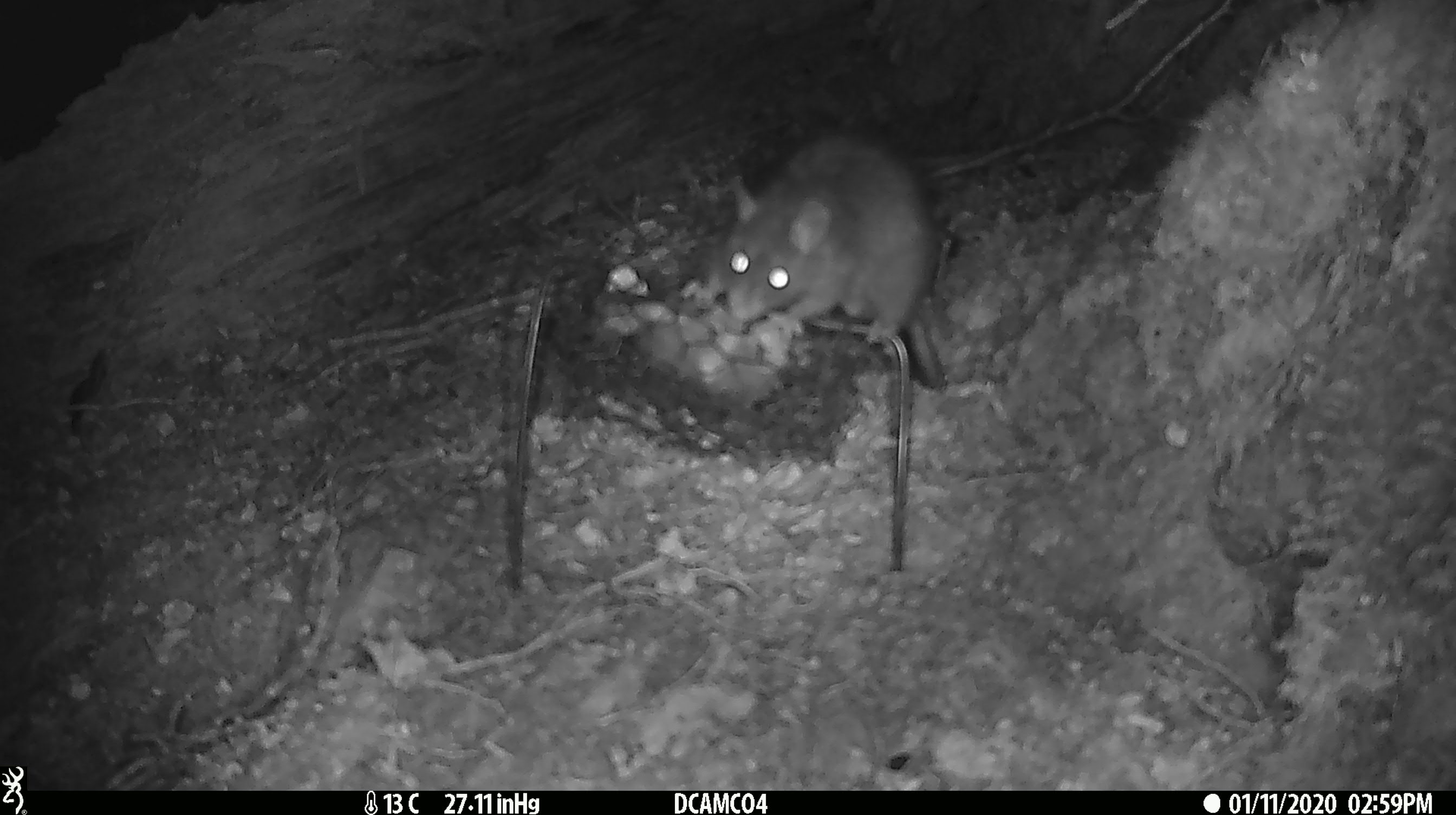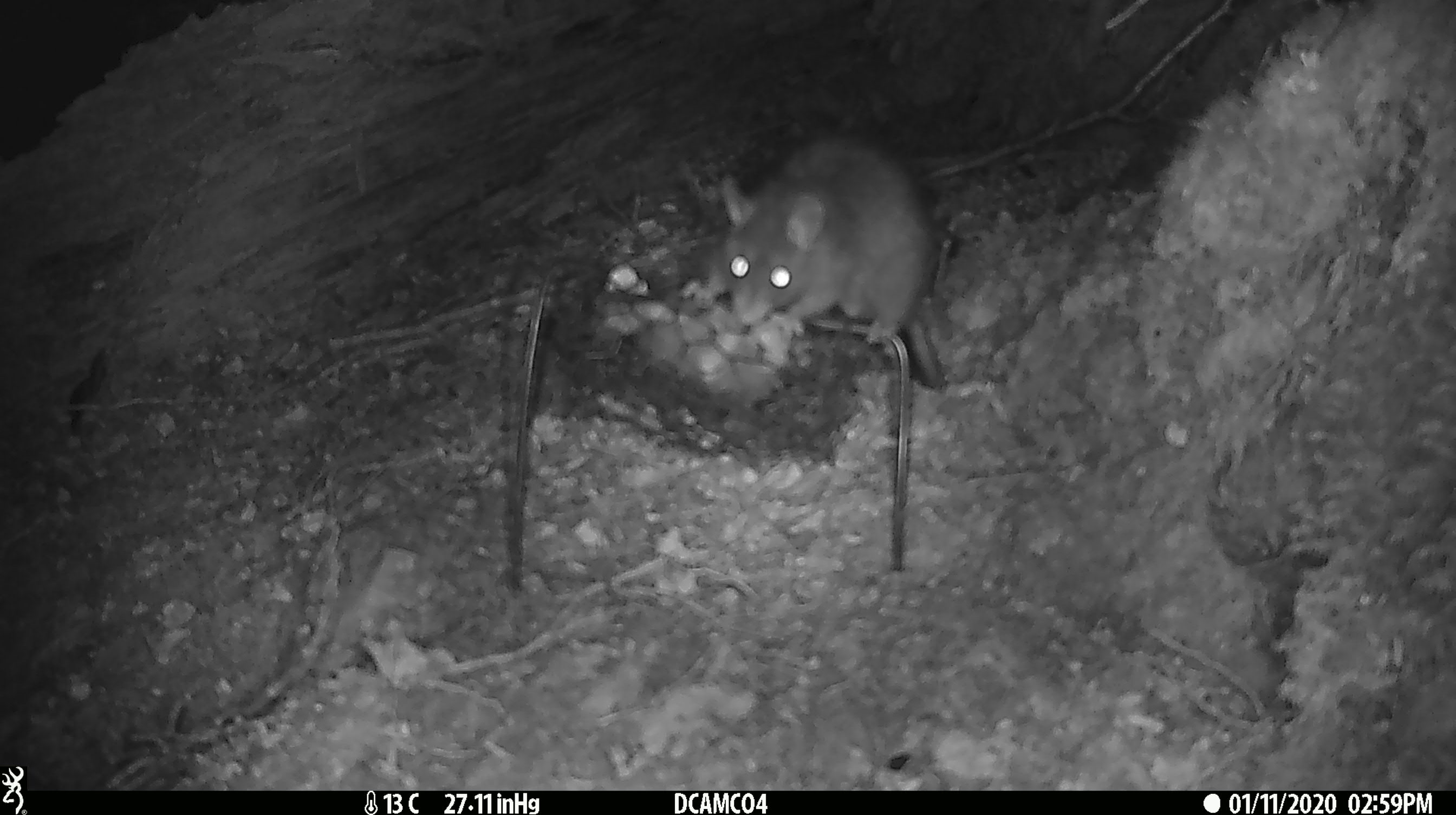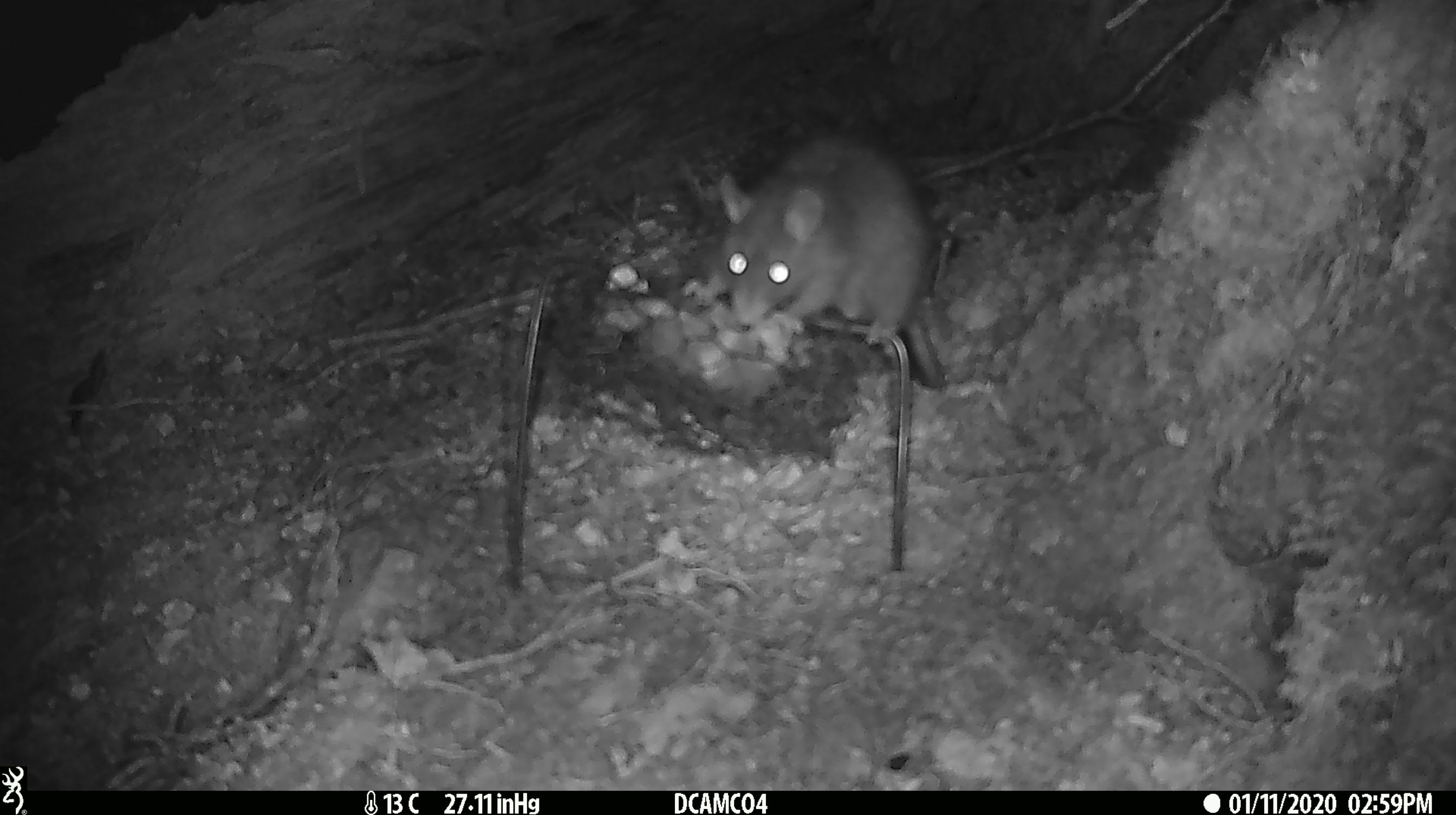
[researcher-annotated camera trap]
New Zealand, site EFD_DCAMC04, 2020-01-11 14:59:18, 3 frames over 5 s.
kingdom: Animalia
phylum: Chordata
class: Mammalia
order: Rodentia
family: Muridae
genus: Rattus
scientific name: Rattus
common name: rat